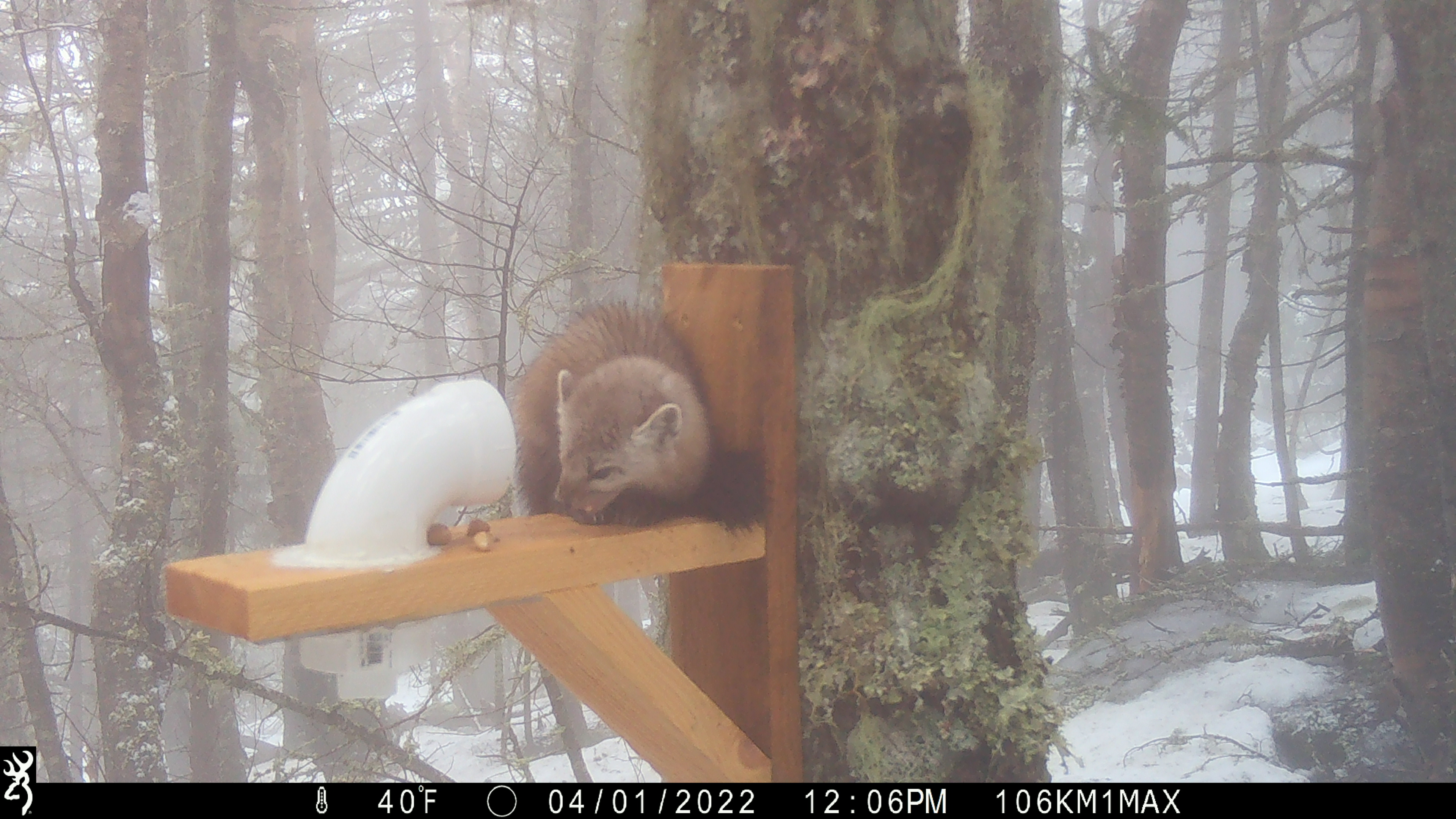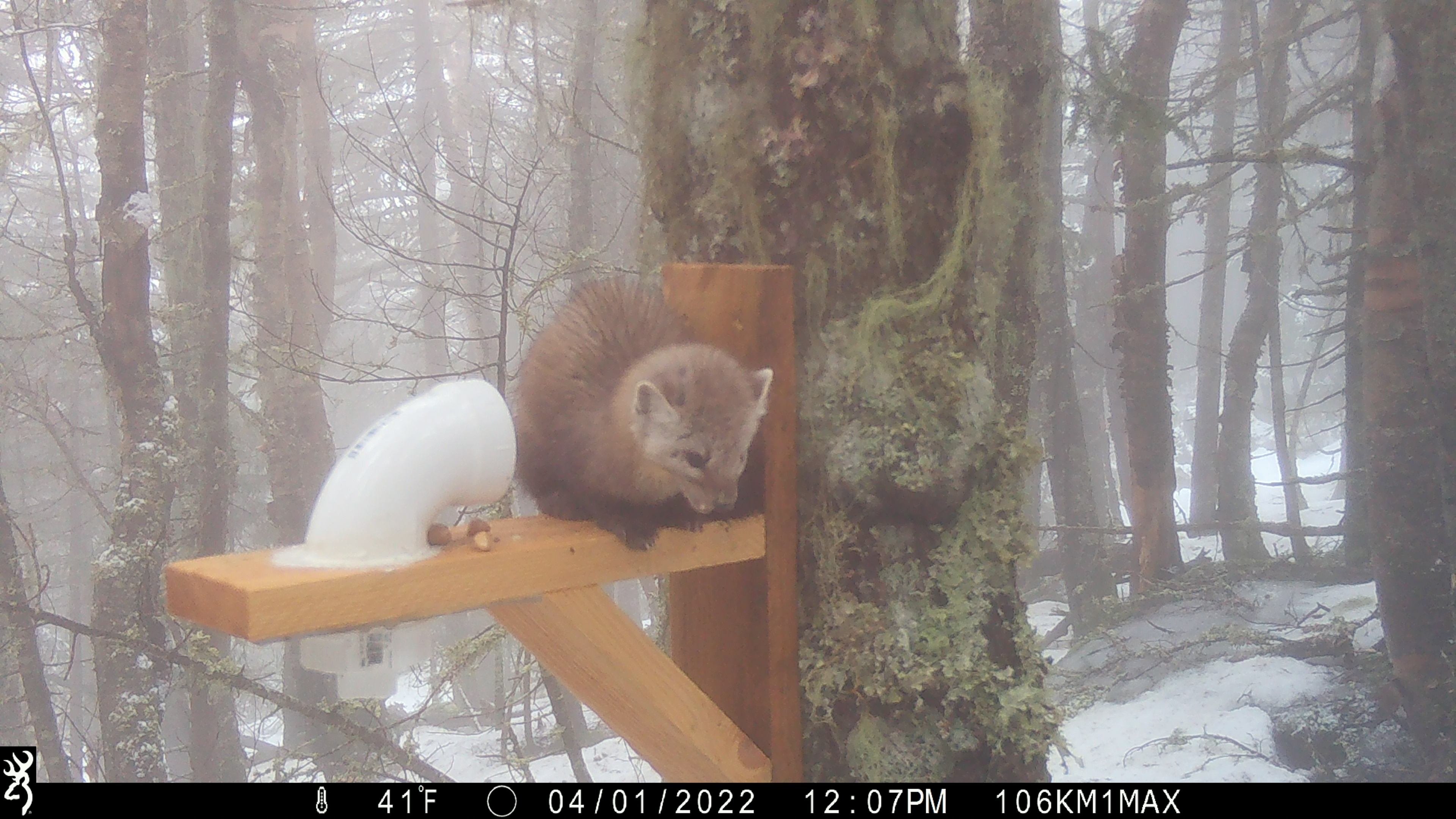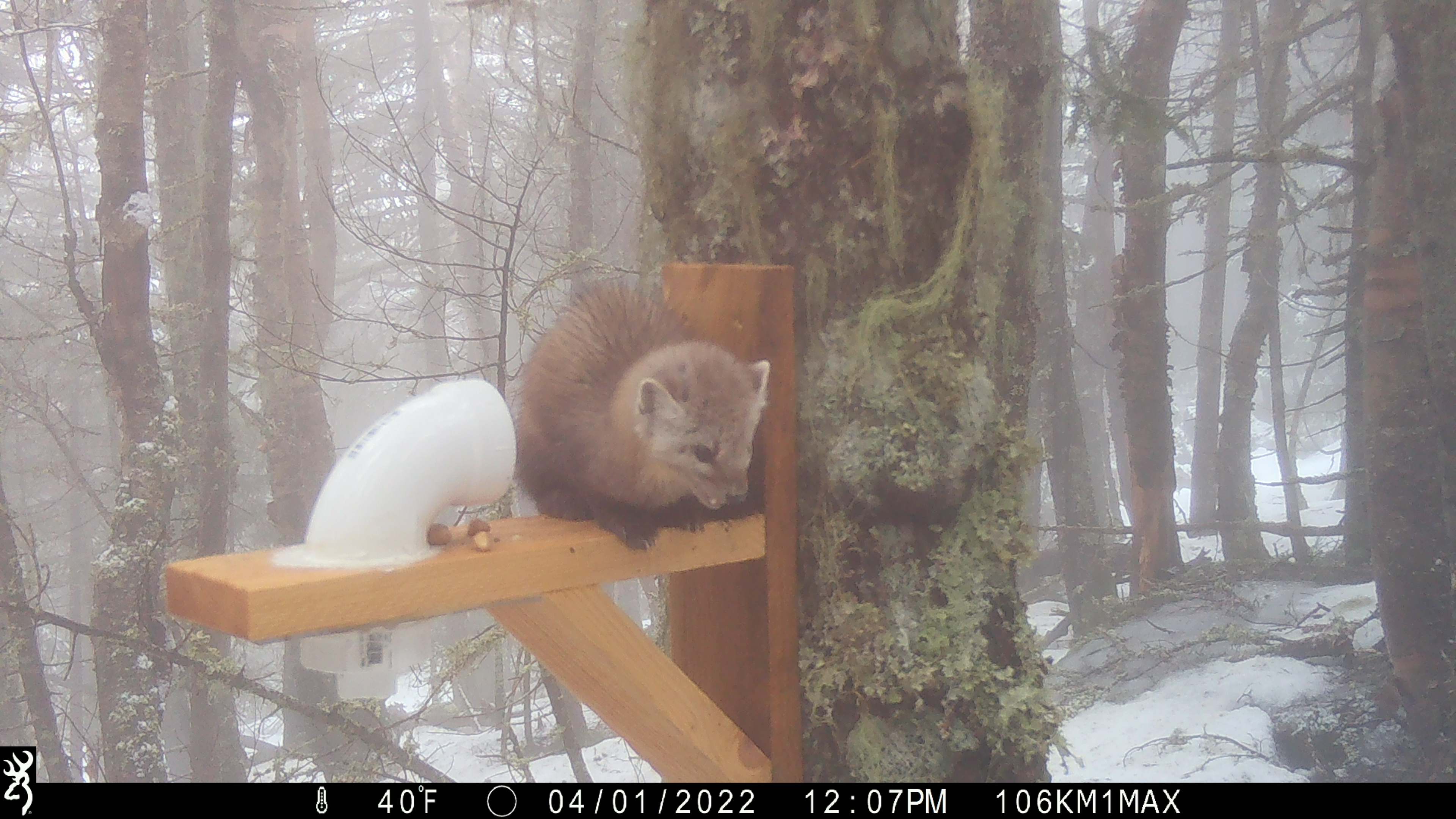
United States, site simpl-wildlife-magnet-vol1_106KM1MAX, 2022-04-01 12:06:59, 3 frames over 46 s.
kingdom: Animalia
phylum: Chordata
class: Mammalia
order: Carnivora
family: Mustelidae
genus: Martes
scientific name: Martes americana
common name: american marten